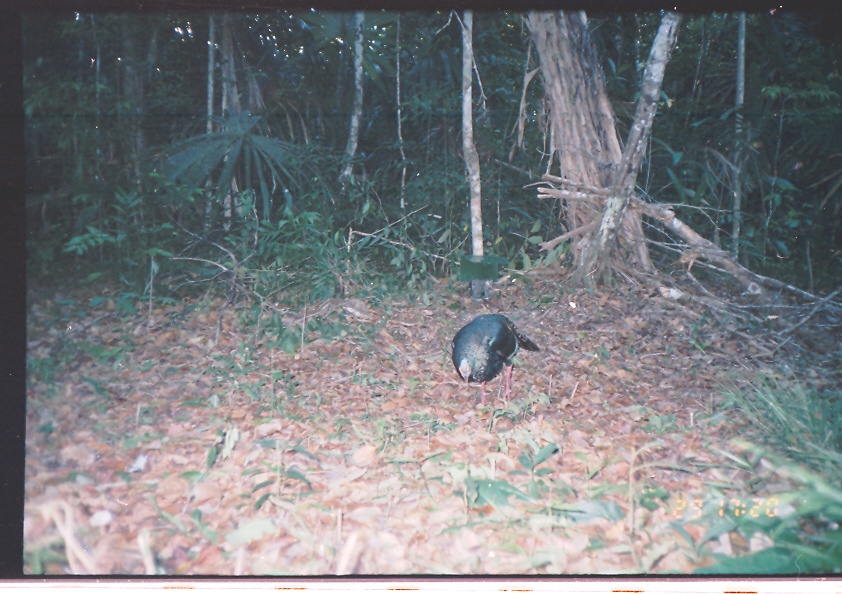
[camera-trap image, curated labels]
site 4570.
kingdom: Animalia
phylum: Chordata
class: Aves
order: Galliformes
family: Phasianidae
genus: Meleagris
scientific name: Meleagris ocellata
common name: ocellated turkey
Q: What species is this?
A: Meleagris ocellata (ocellated turkey).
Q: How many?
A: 1.